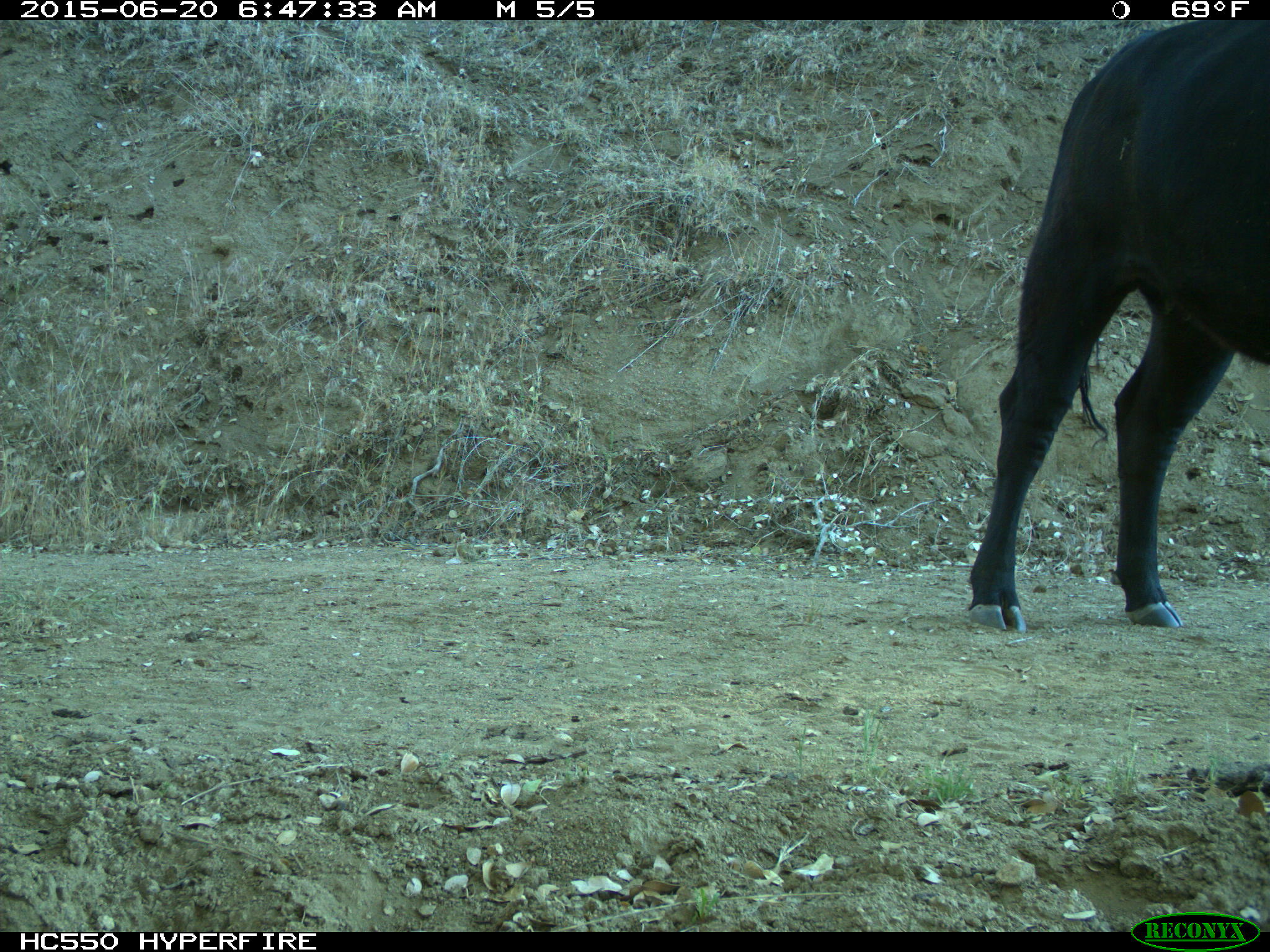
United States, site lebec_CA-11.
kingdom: Animalia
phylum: Chordata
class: Mammalia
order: Artiodactyla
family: Bovidae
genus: Bos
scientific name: Bos taurus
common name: domestic cow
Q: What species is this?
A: Bos taurus (domestic cow).